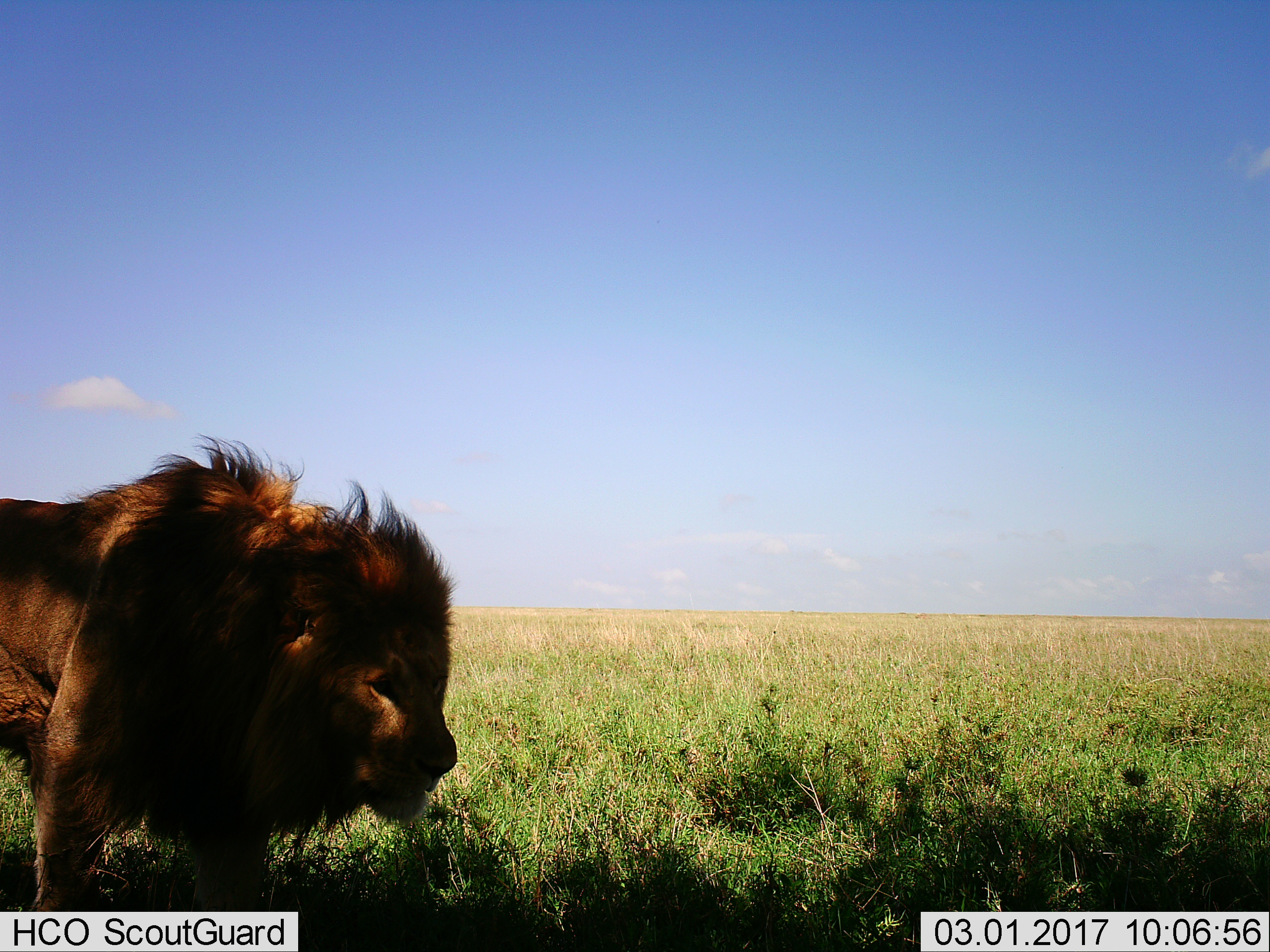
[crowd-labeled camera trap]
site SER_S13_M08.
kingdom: Animalia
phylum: Chordata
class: Mammalia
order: Carnivora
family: Felidae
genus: Panthera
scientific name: Panthera leo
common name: lion male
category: lionmale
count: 1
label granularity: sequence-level